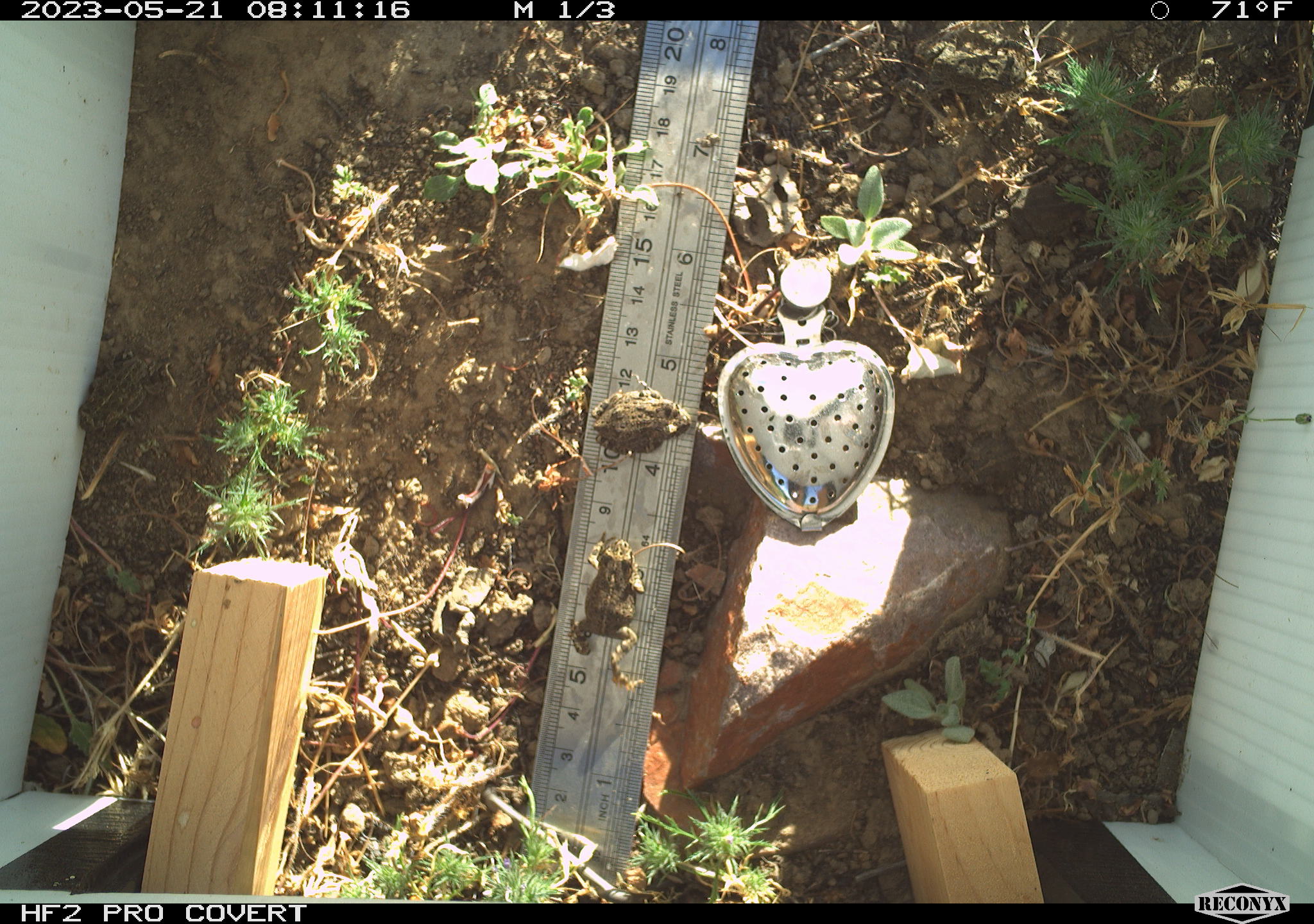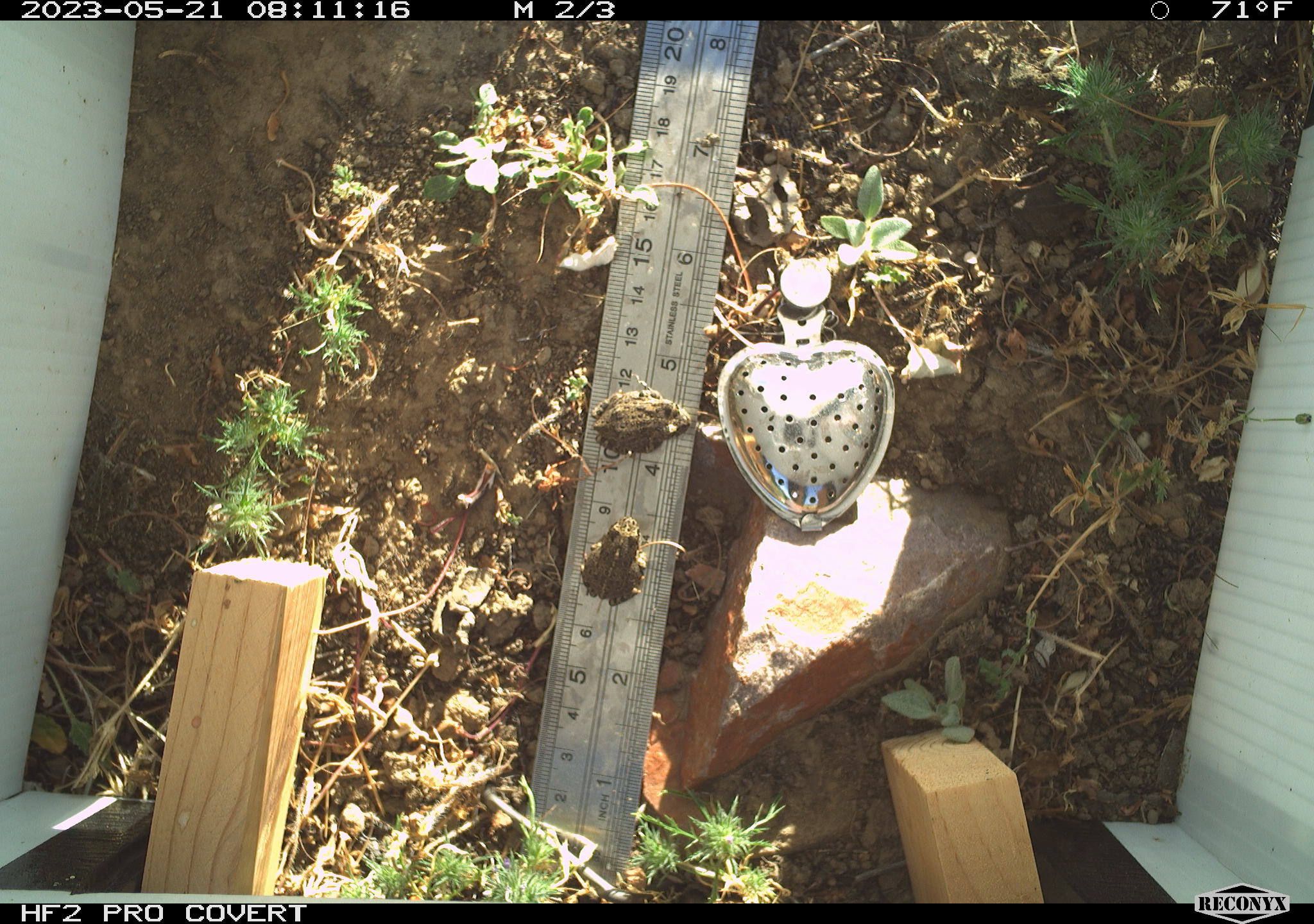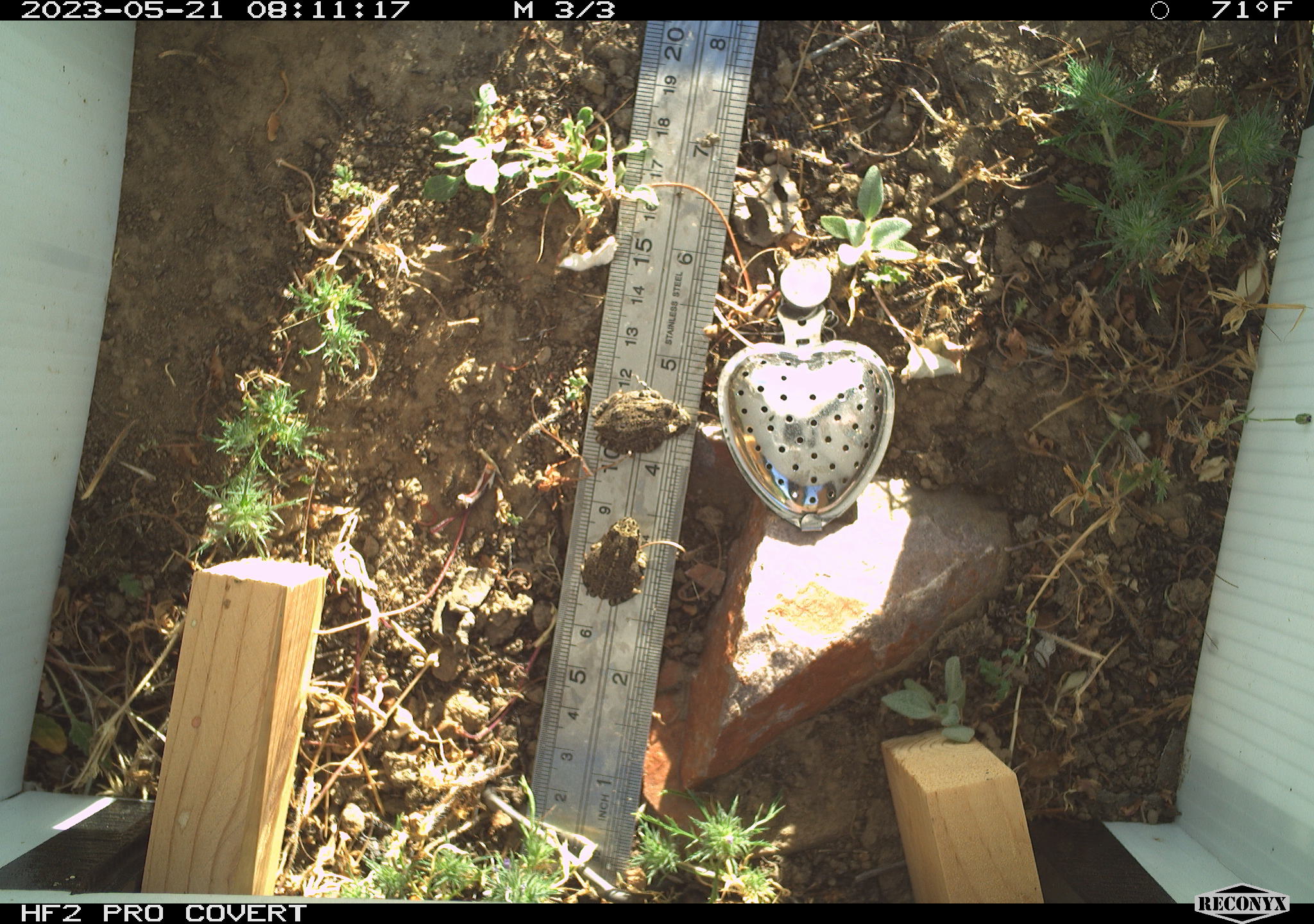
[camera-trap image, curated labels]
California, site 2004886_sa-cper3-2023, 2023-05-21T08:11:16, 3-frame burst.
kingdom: Animalia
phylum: Chordata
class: Amphibia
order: Anura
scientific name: Anura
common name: frogs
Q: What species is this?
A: Frogs (Anura).